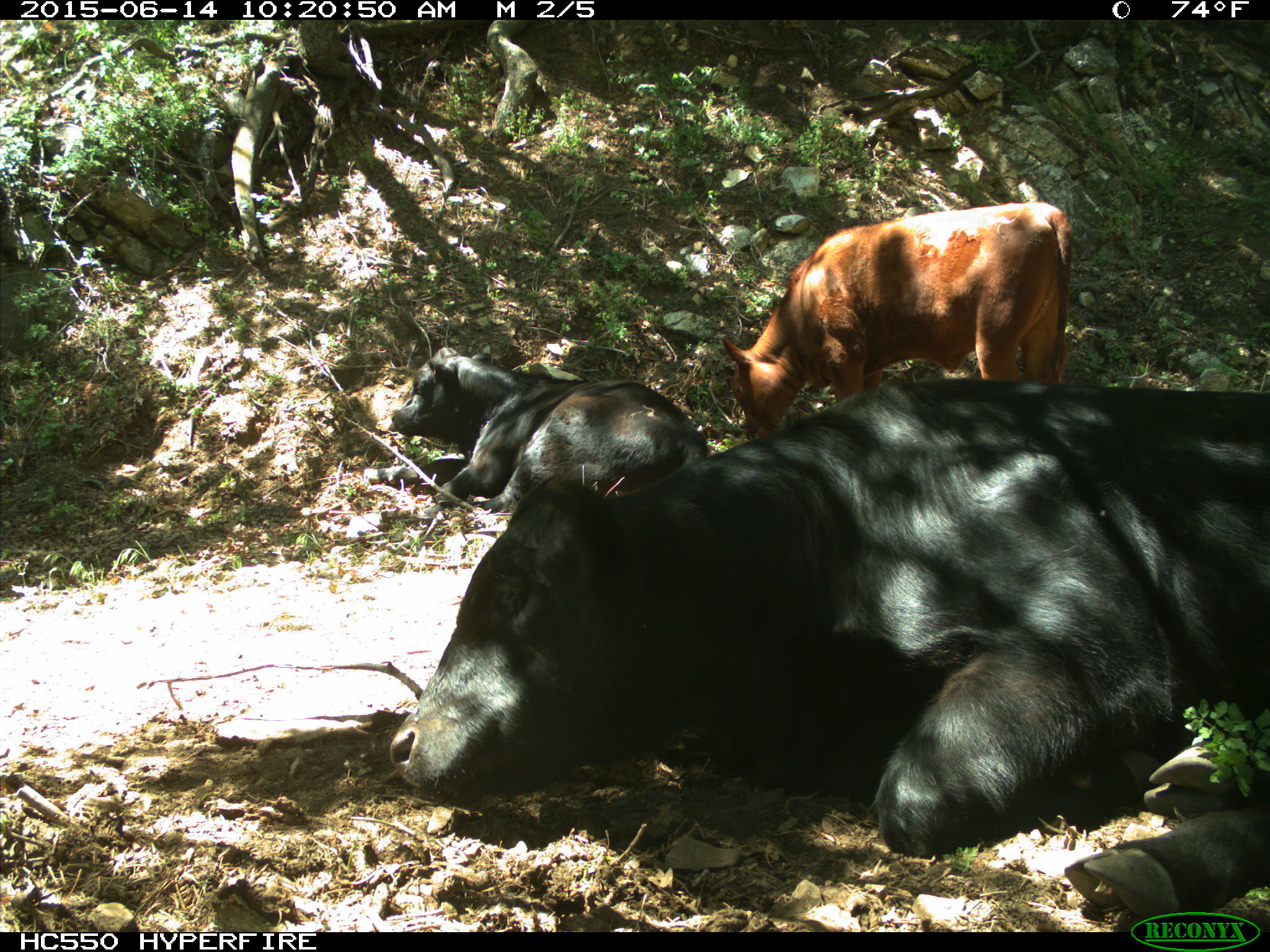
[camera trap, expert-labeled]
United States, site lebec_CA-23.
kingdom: Animalia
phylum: Chordata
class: Mammalia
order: Artiodactyla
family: Bovidae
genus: Bos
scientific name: Bos taurus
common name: domestic cow